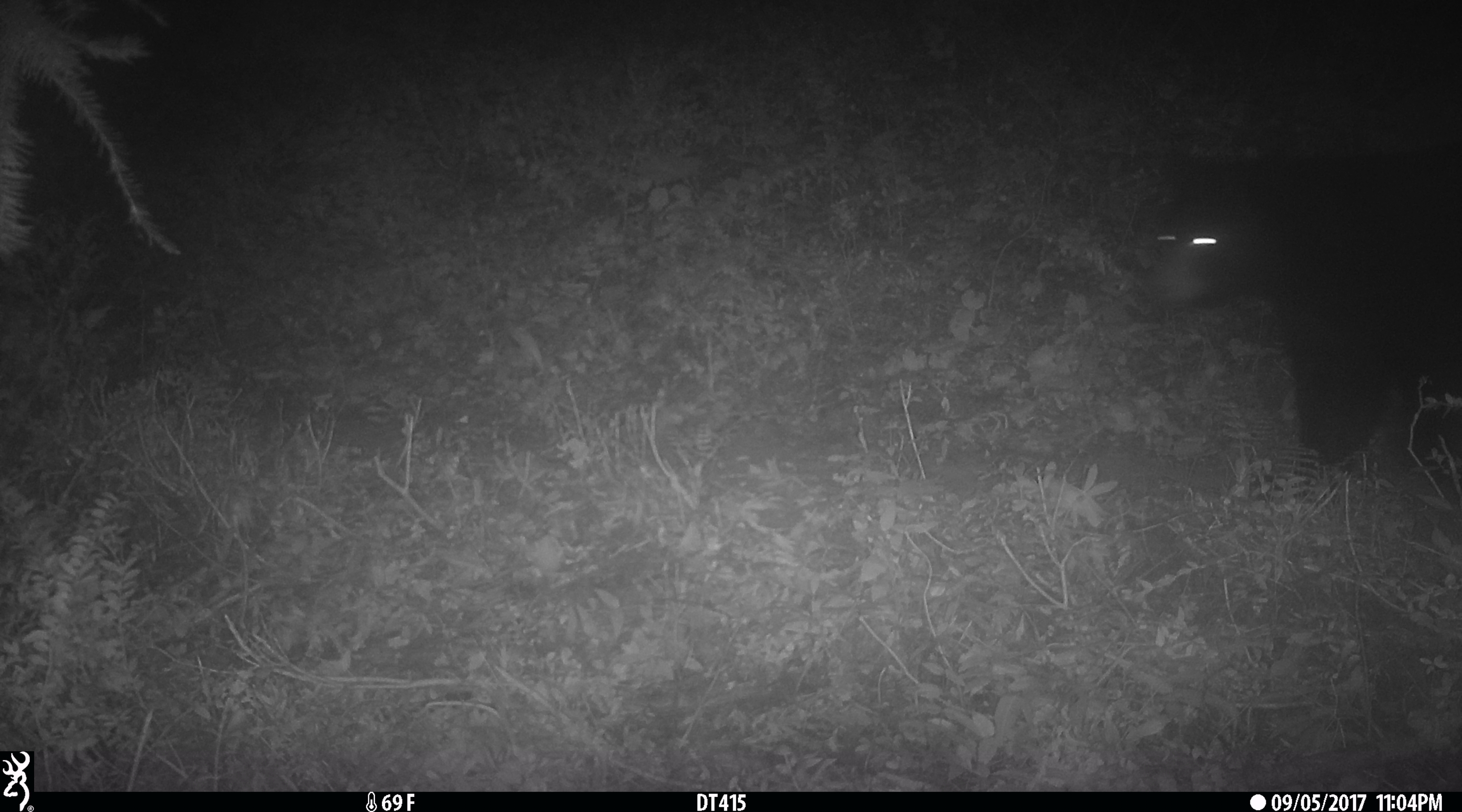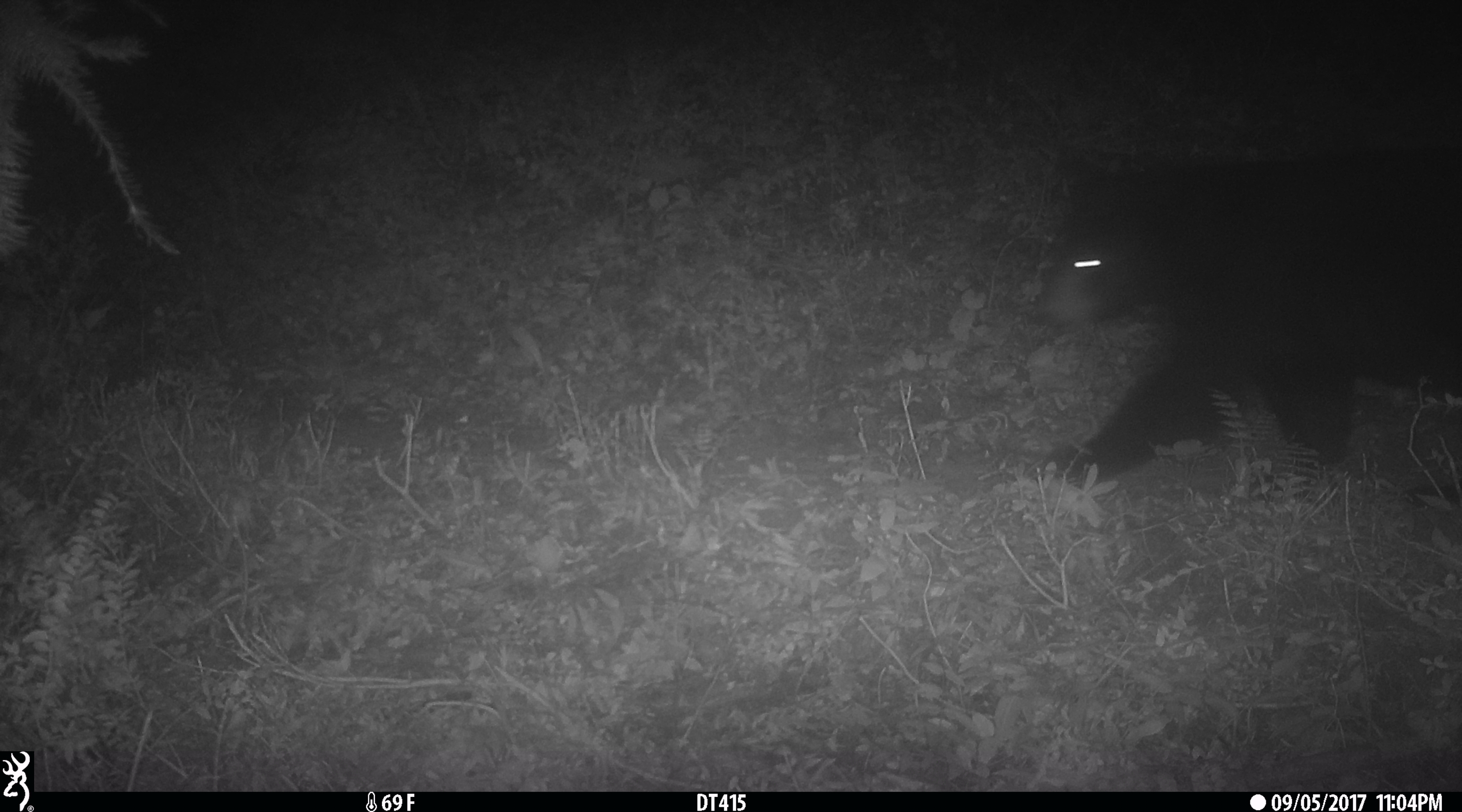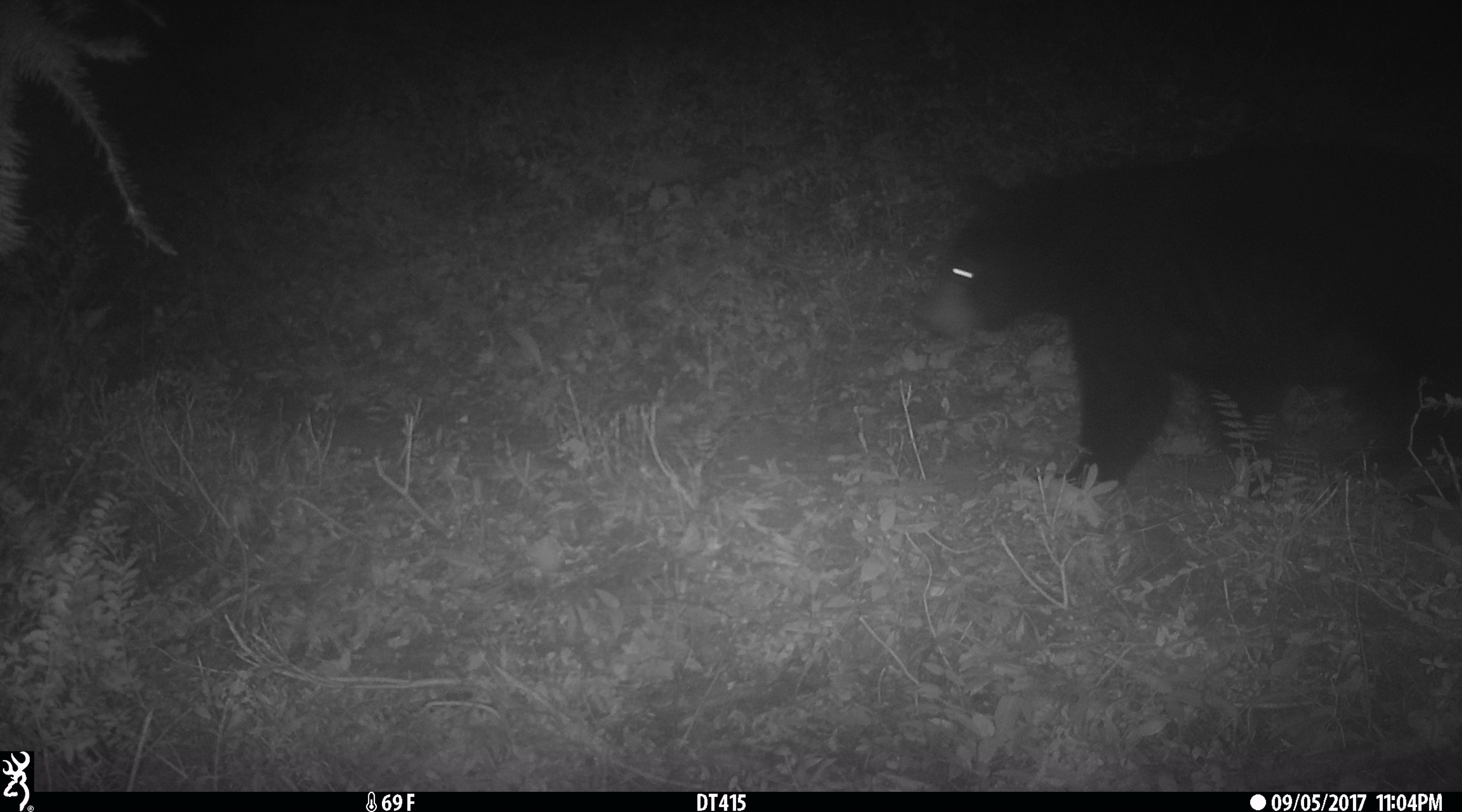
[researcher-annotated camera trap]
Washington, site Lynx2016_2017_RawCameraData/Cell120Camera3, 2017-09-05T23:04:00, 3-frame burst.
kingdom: Animalia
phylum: Chordata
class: Mammalia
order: Carnivora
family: Ursidae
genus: Ursus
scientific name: Ursus americanus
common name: american black bear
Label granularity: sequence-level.